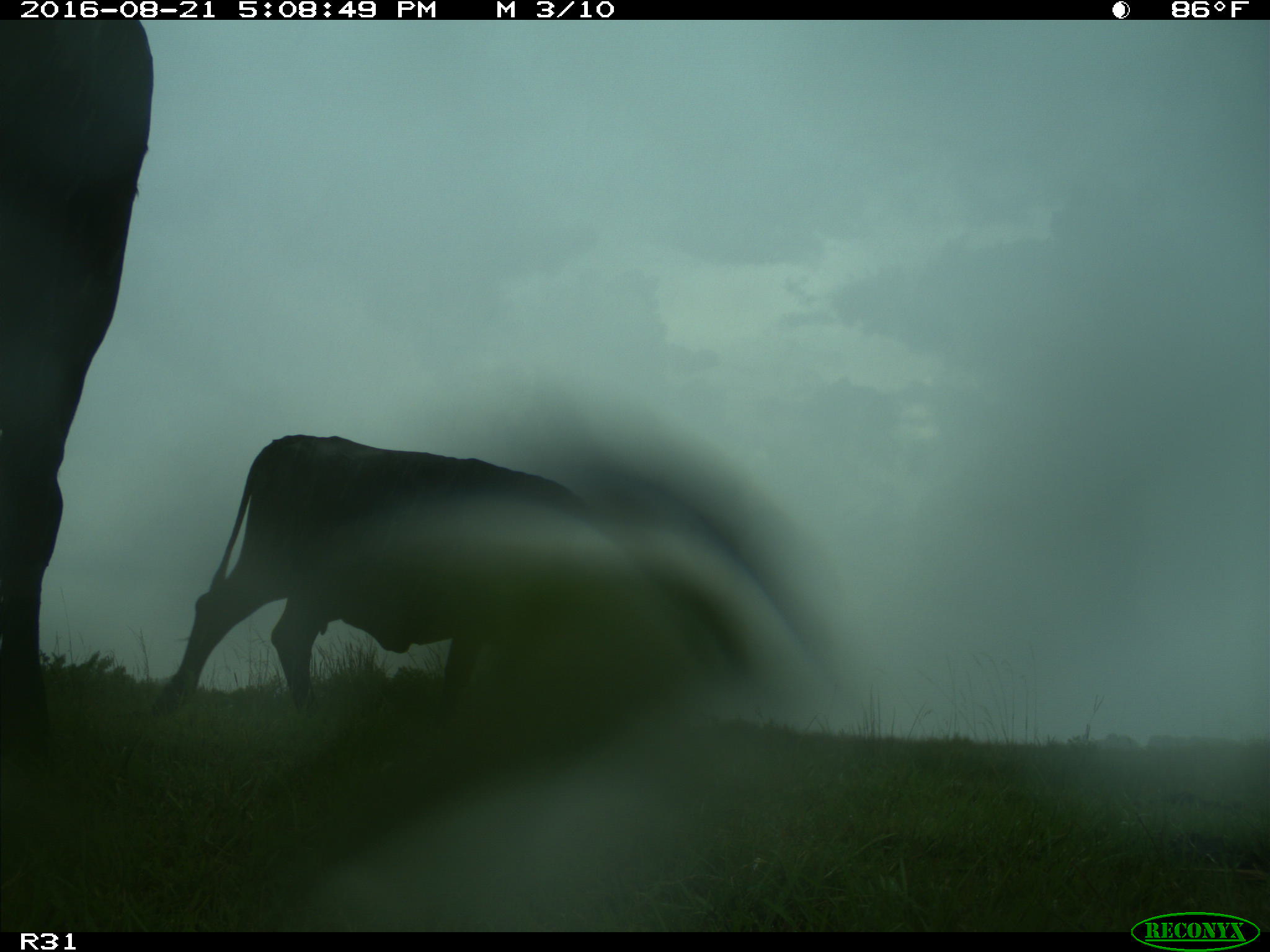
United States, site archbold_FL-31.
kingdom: Animalia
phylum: Chordata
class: Mammalia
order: Artiodactyla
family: Bovidae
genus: Bos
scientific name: Bos taurus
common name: domestic cow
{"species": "Bos taurus (domestic cow)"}